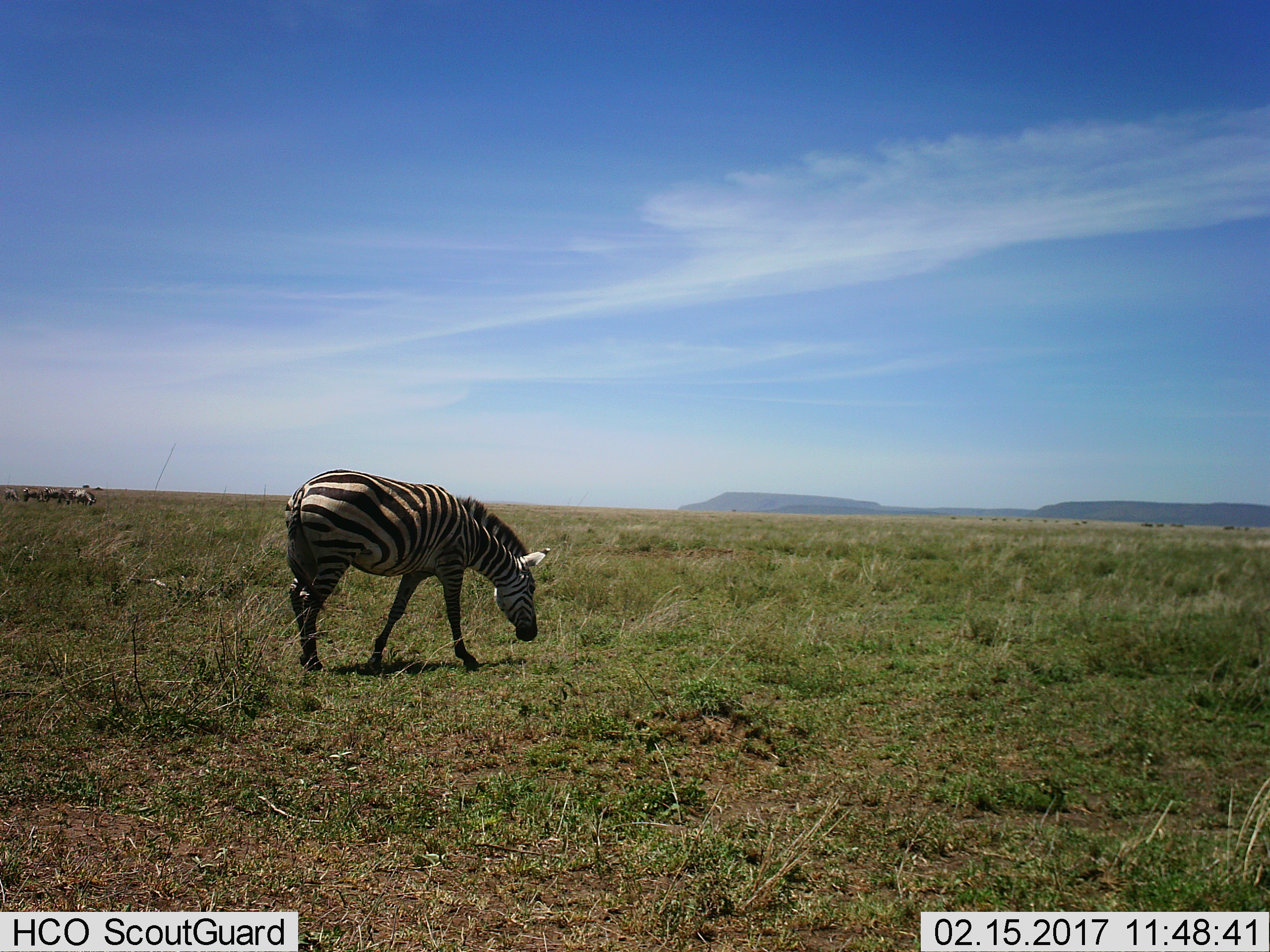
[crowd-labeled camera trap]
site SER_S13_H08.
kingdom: Animalia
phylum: Chordata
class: Mammalia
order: Perissodactyla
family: Equidae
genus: Equus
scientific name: Equus quagga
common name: plains zebra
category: zebraplains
Zebraplains (plains zebra) (Equus quagga), count 1. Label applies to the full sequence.